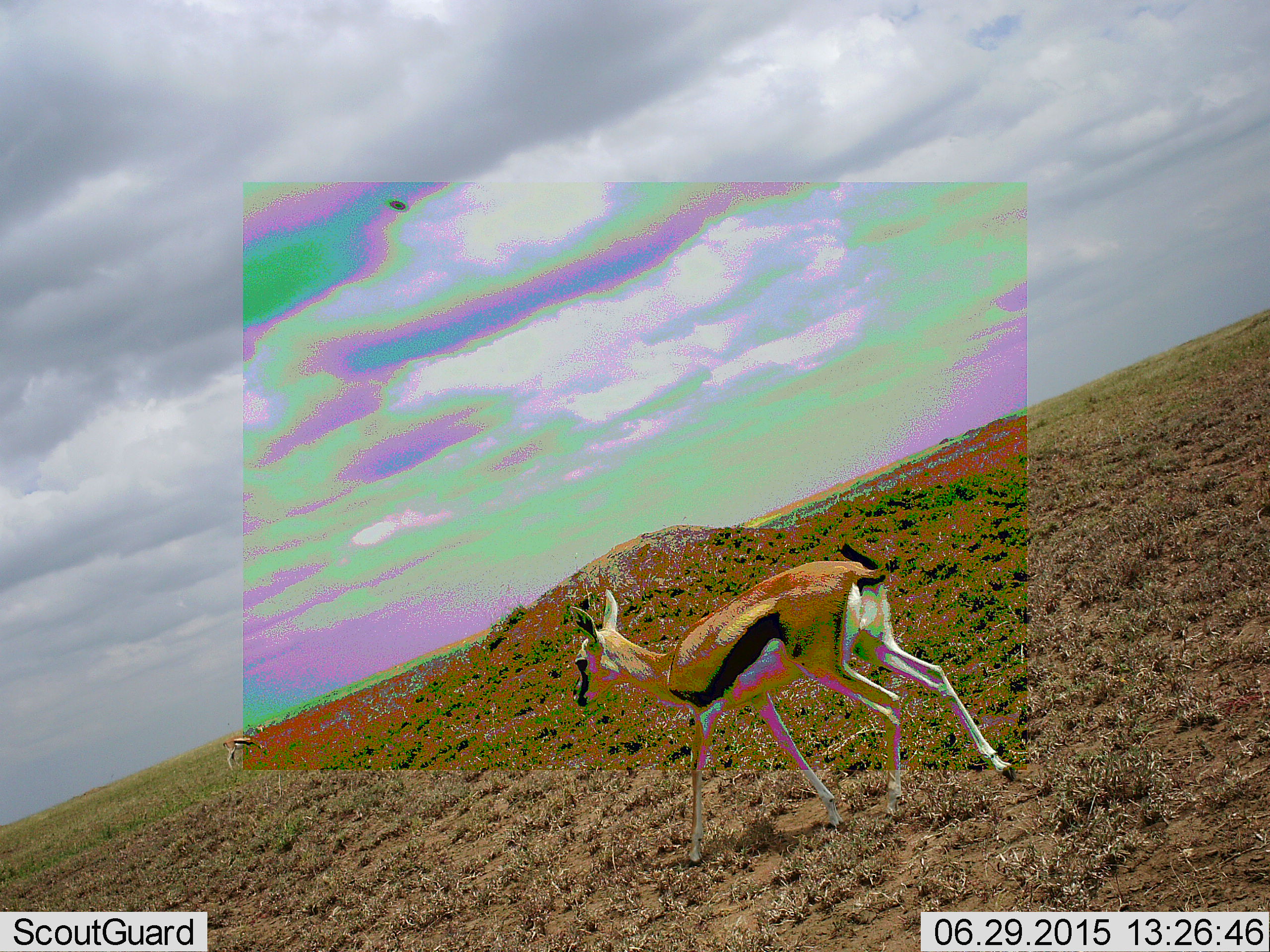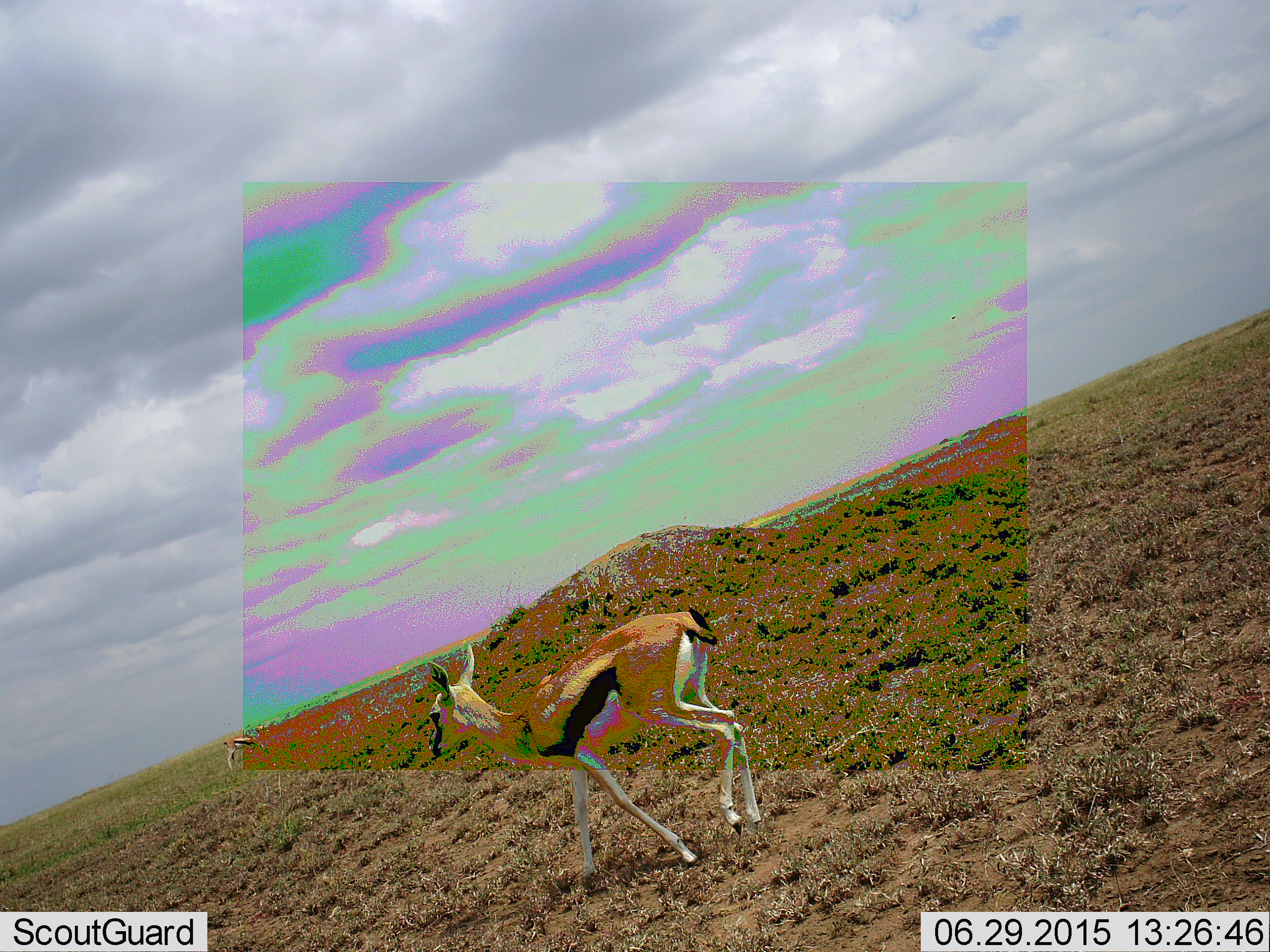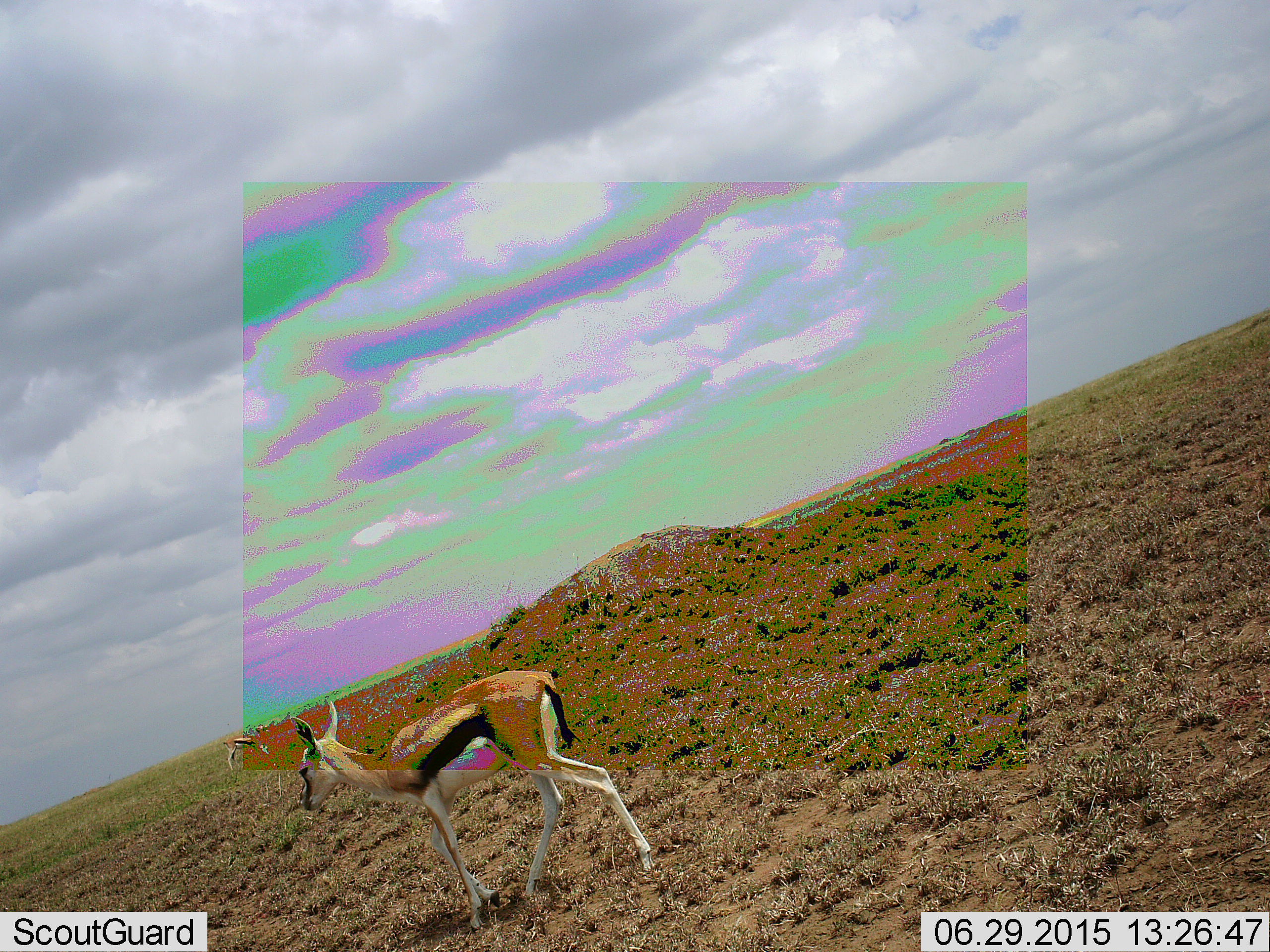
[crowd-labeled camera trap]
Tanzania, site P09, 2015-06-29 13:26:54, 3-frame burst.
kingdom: Animalia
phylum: Chordata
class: Mammalia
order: Artiodactyla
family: Bovidae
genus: Eudorcas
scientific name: Eudorcas thomsonii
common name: thomson's gazelle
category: gazellethomsons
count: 1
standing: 55%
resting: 0%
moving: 82%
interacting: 0%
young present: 0%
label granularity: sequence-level